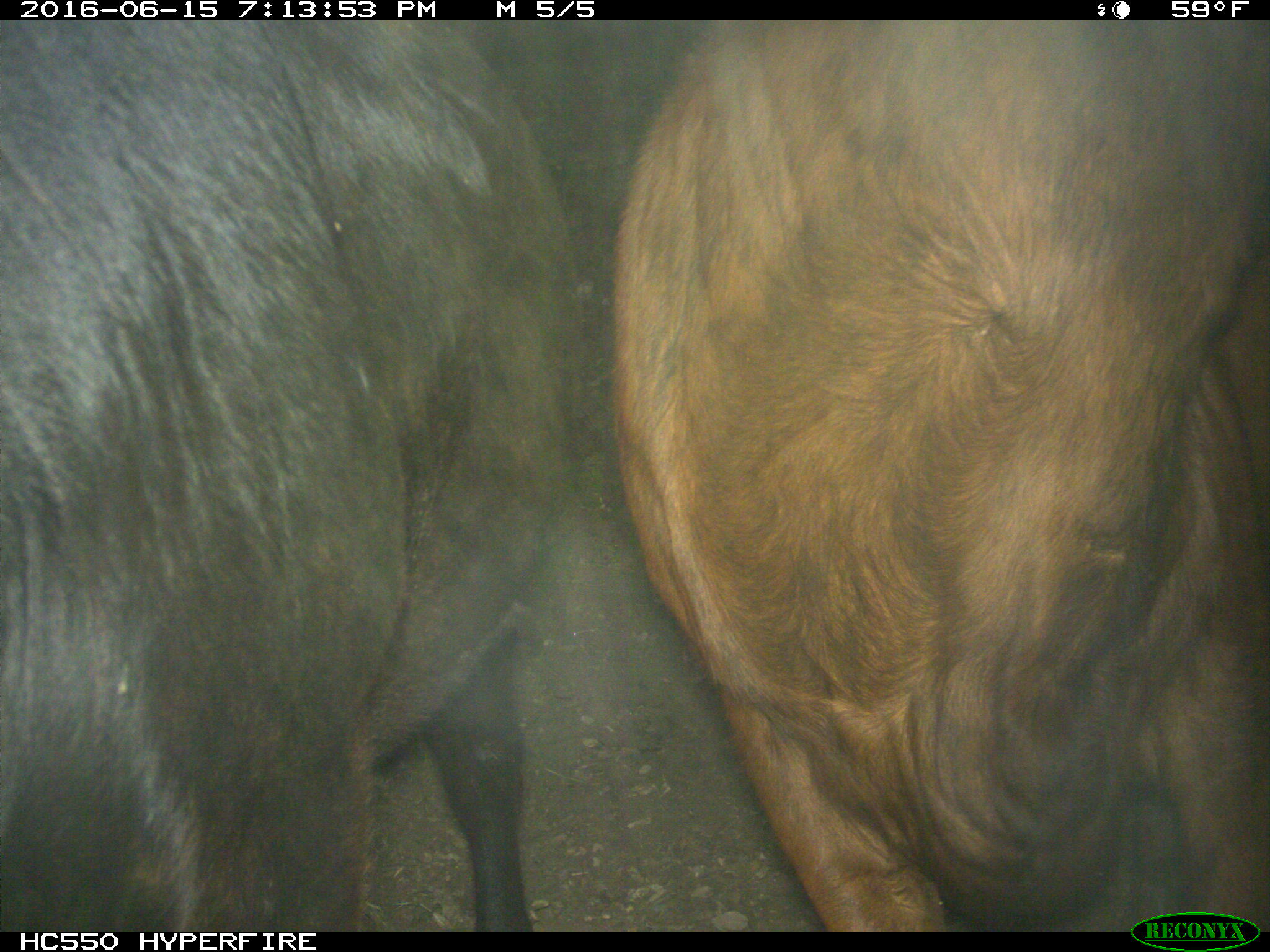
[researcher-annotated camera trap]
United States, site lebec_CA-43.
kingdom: Animalia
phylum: Chordata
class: Mammalia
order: Artiodactyla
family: Bovidae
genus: Bos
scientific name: Bos taurus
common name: domestic cow